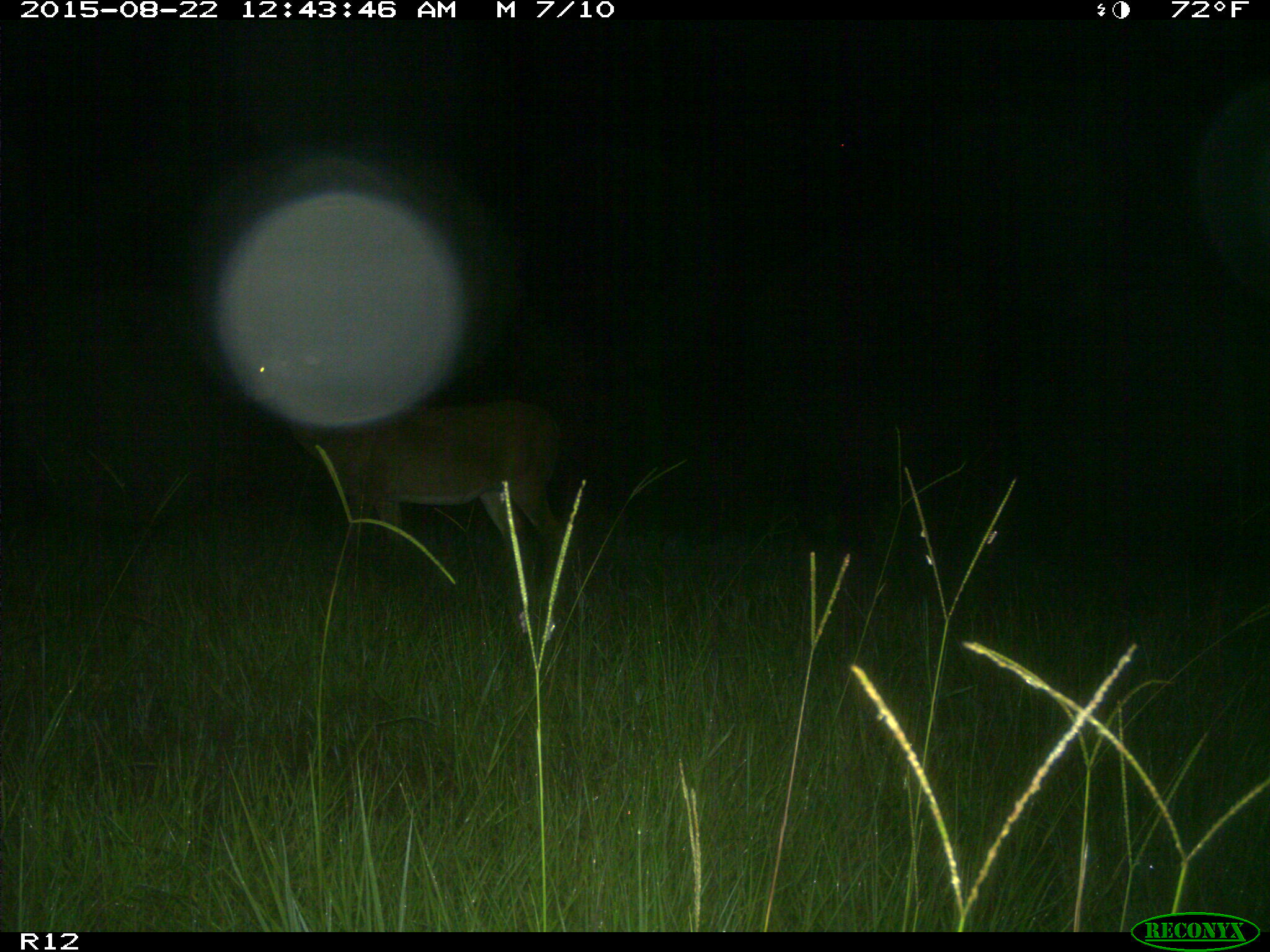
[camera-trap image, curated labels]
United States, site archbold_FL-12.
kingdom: Animalia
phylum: Chordata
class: Mammalia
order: Artiodactyla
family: Cervidae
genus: Odocoileus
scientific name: Odocoileus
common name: deer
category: unidentified deer